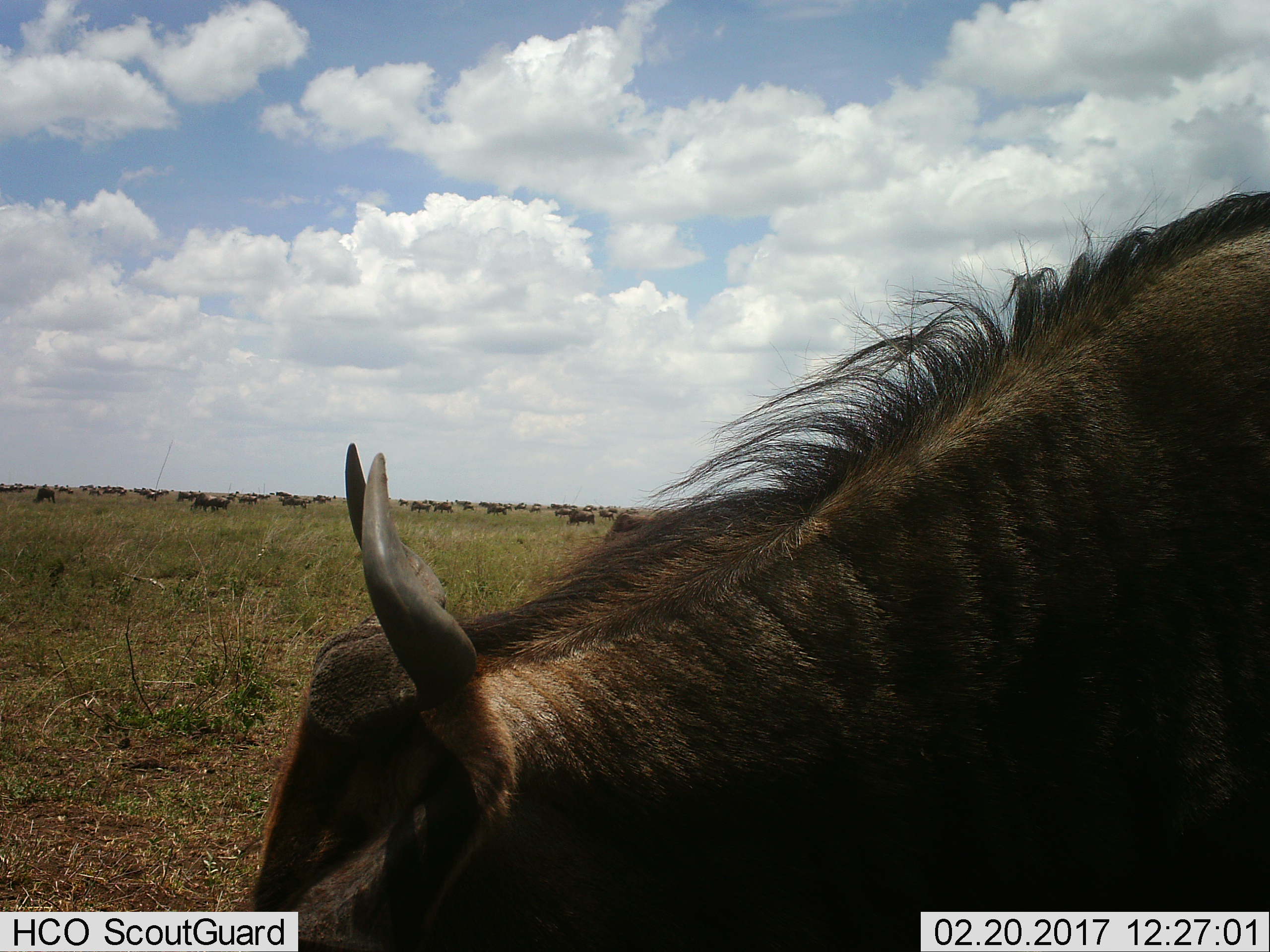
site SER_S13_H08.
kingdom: Animalia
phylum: Chordata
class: Mammalia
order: Artiodactyla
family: Bovidae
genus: Connochaetes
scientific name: Connochaetes taurinus taurinus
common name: blue wildebeest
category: wildebeestblue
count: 11-50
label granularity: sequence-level